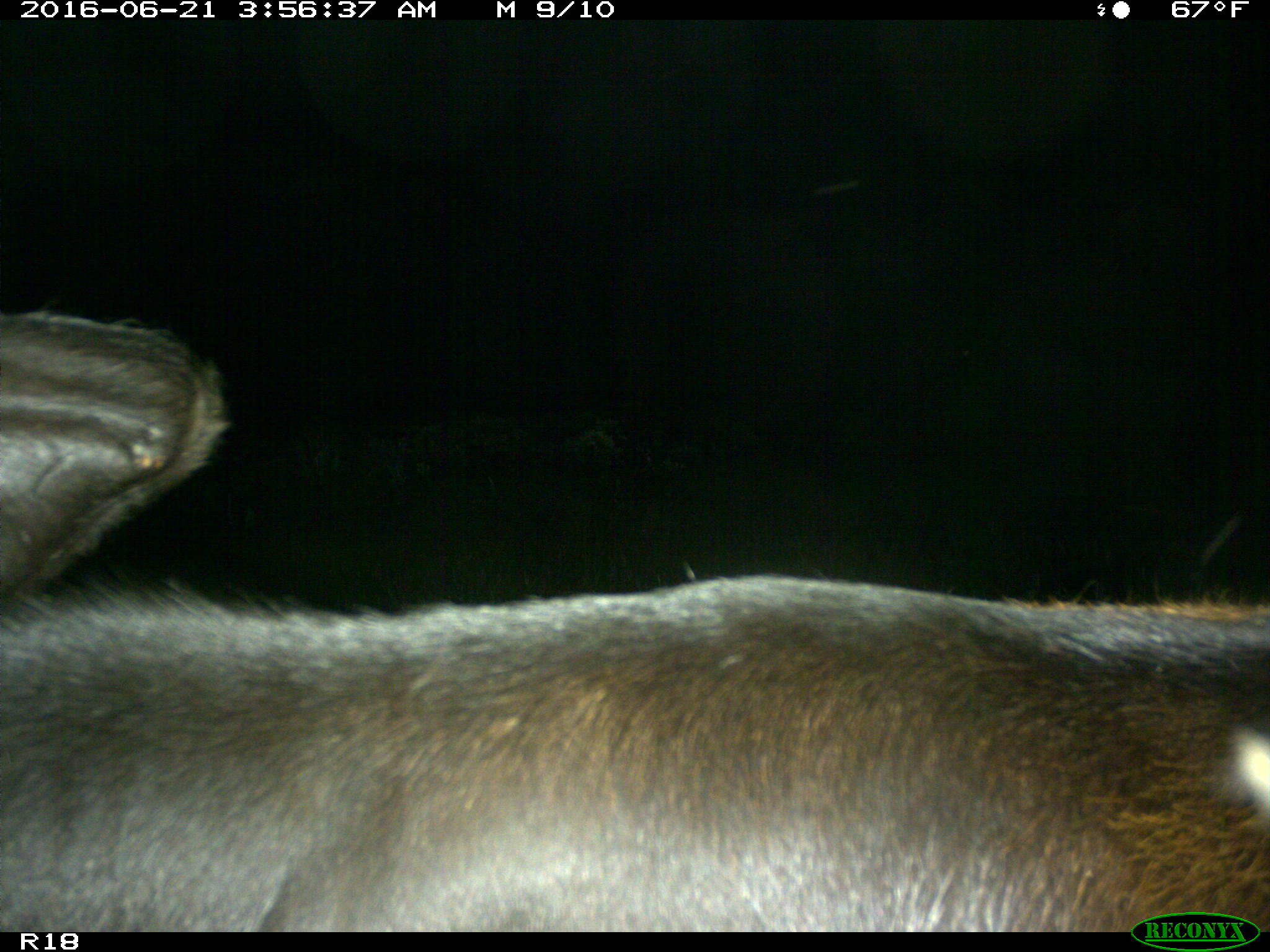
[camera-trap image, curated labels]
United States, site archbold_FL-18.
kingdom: Animalia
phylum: Chordata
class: Mammalia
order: Artiodactyla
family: Bovidae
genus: Bos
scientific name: Bos taurus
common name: domestic cow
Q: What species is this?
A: Bos taurus (domestic cow).